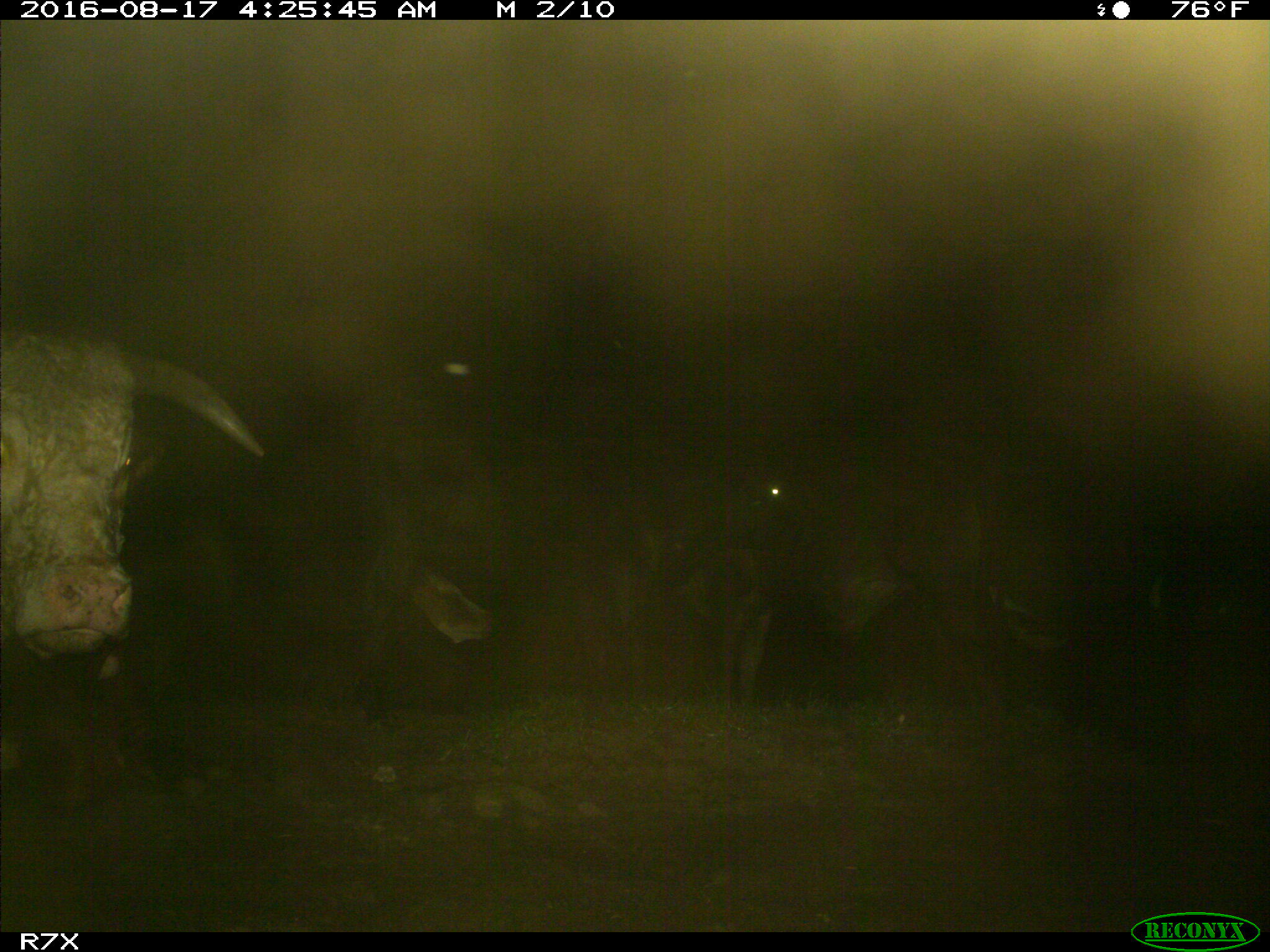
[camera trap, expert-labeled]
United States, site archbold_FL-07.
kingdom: Animalia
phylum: Chordata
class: Mammalia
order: Artiodactyla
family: Bovidae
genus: Bos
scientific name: Bos taurus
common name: domestic cow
Bos taurus (domestic cow).